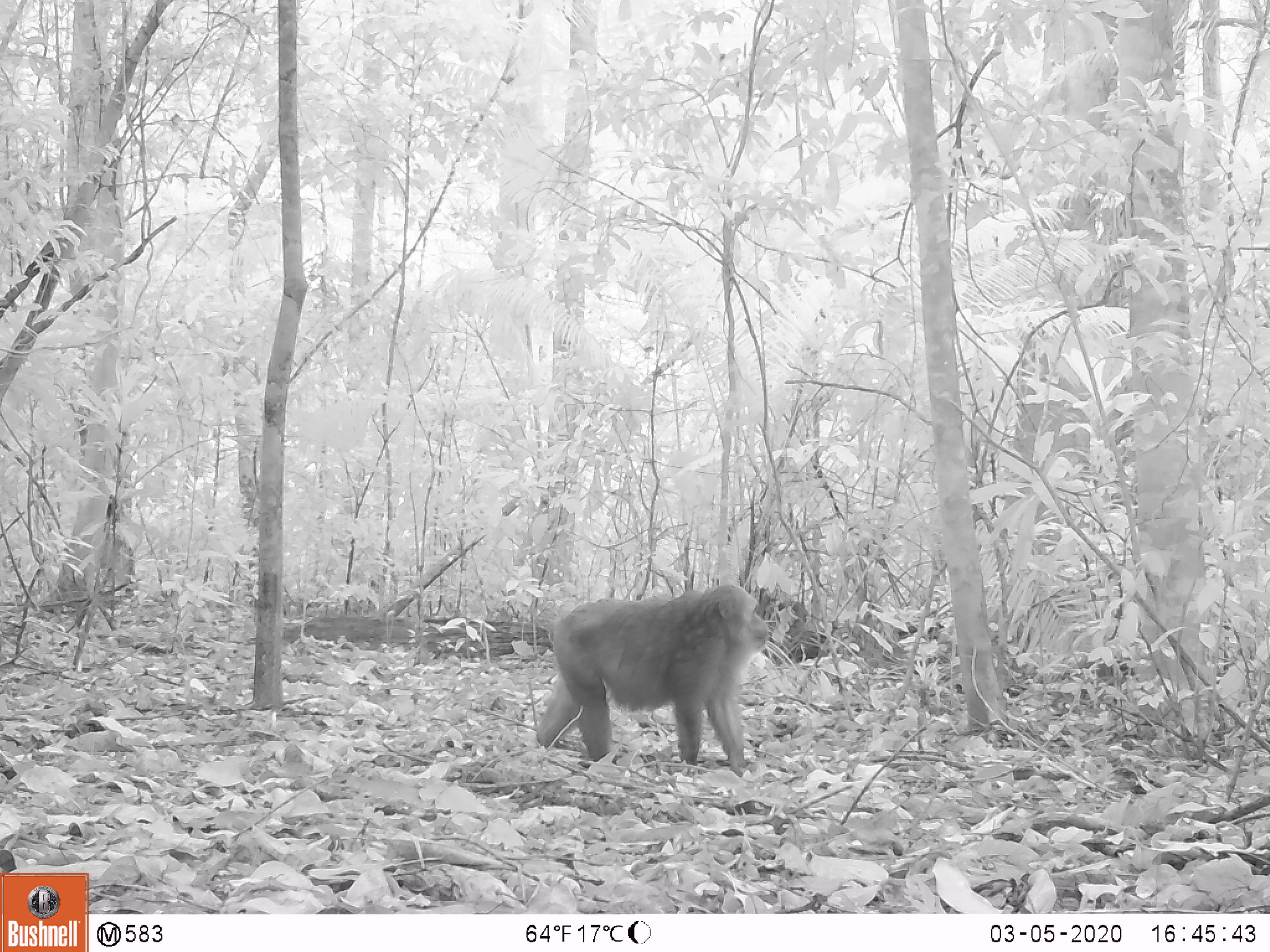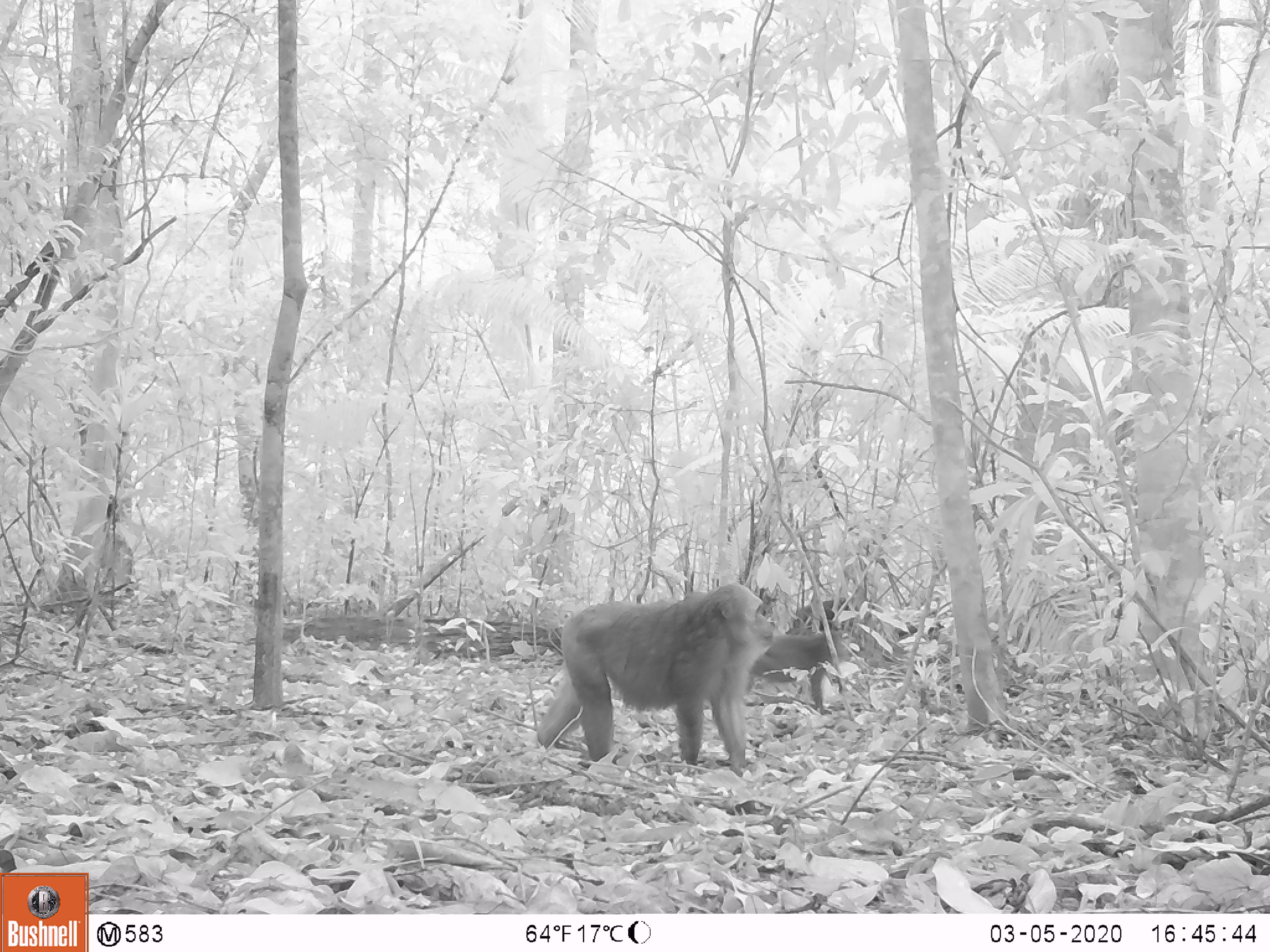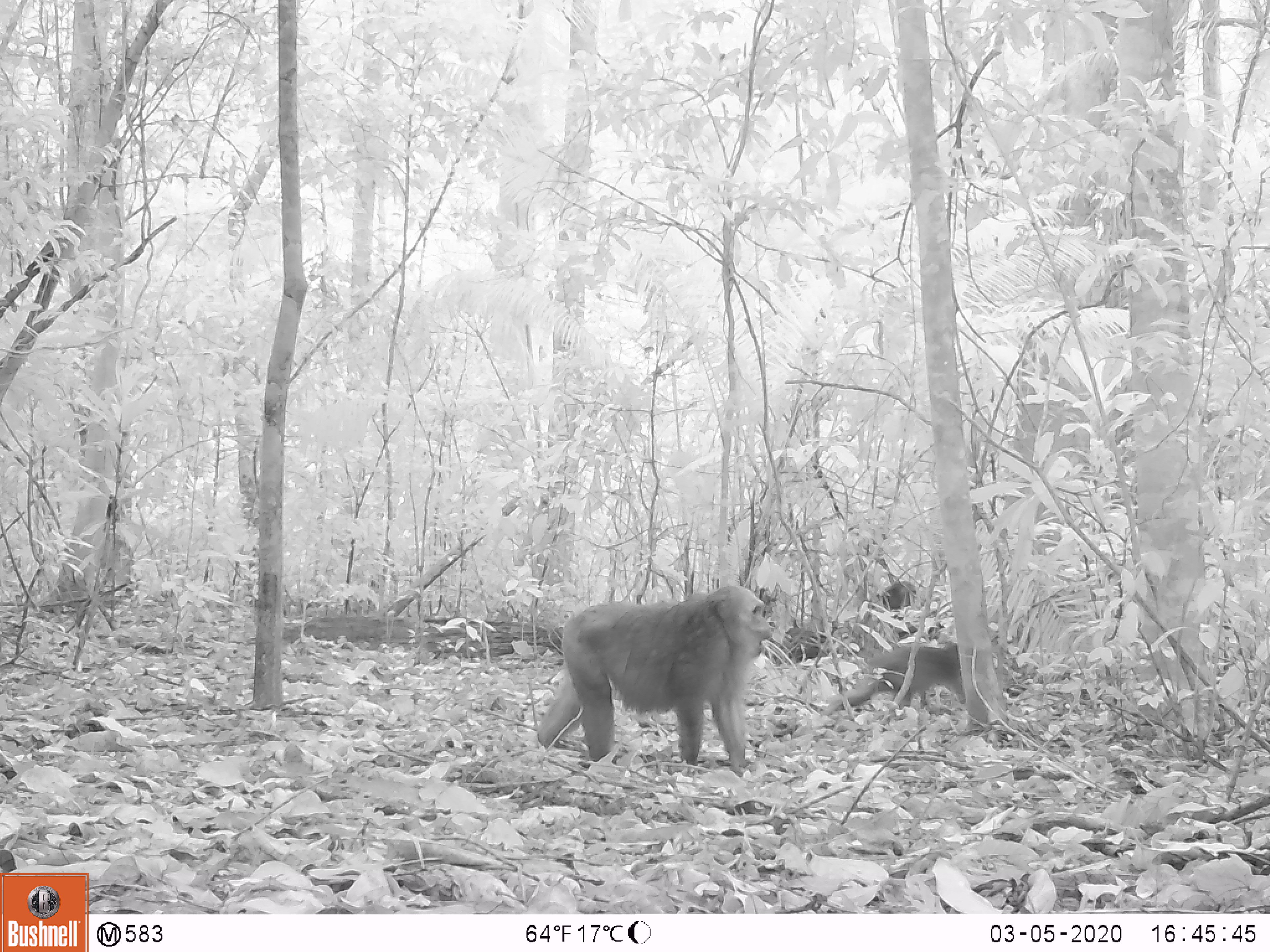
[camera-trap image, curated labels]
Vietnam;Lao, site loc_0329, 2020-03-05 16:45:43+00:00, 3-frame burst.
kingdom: Animalia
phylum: Chordata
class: Mammalia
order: Primates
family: Cercopithecidae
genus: Macaca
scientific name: Macaca arctoides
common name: stump-tailed macaque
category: stump tailed macaque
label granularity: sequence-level